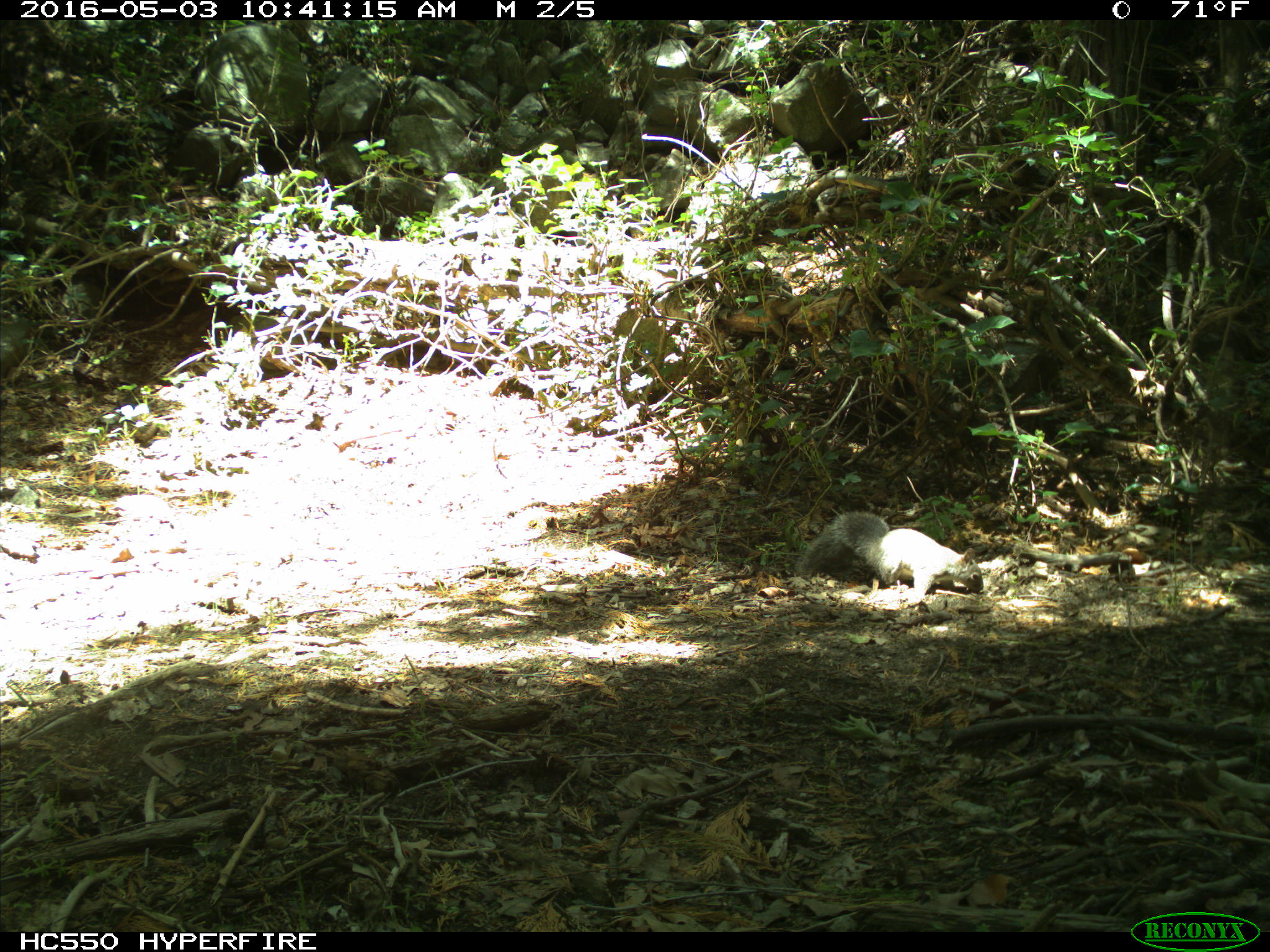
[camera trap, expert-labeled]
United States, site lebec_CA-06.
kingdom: Animalia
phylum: Chordata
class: Mammalia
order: Rodentia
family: Sciuridae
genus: Sciurus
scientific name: Sciurus carolinensis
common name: eastern gray squirrel